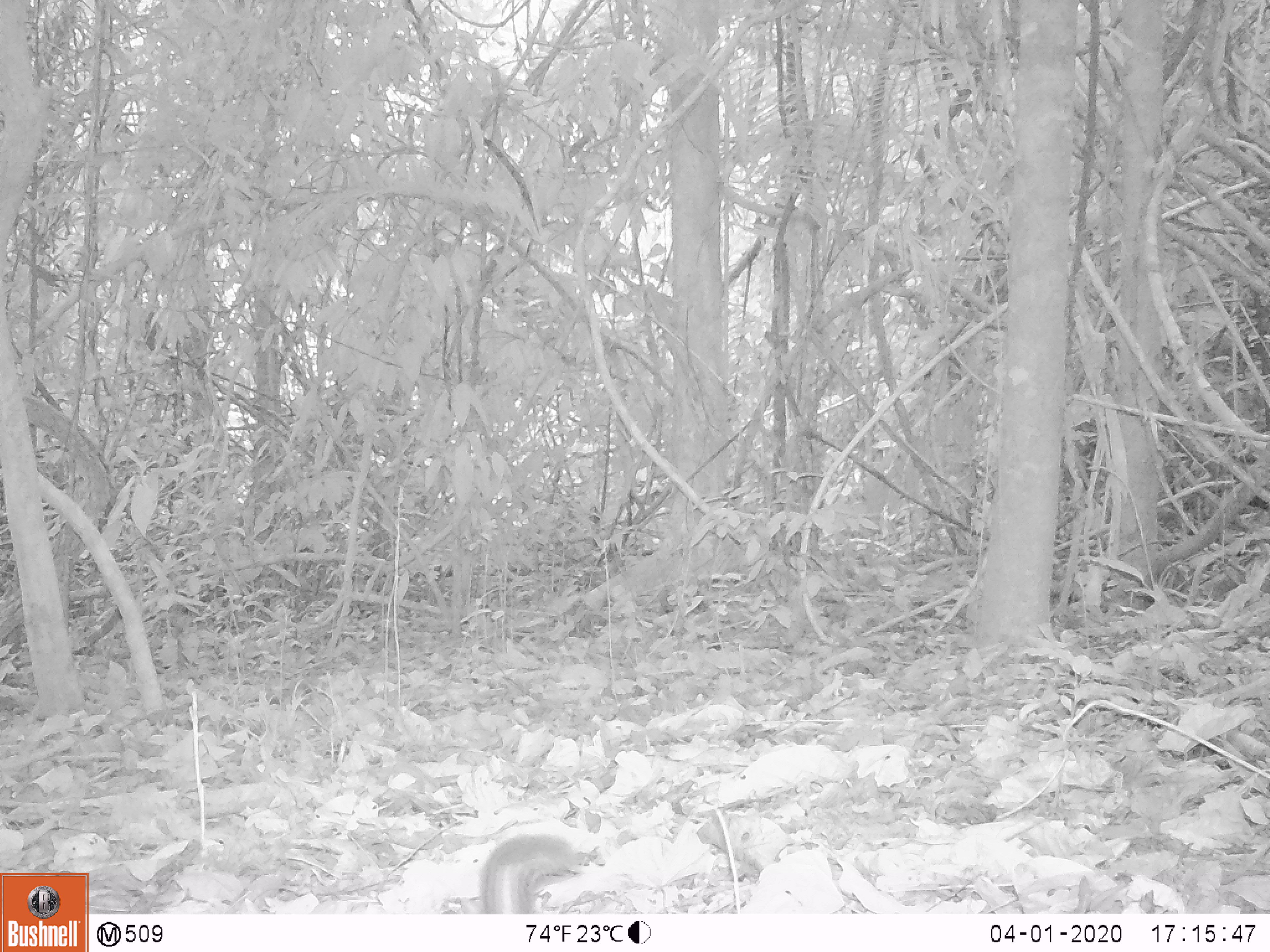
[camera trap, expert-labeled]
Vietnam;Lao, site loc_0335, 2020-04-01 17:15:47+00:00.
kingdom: Animalia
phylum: Chordata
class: Mammalia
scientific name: Mammalia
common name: mammal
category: unidentified small mammal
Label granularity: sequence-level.